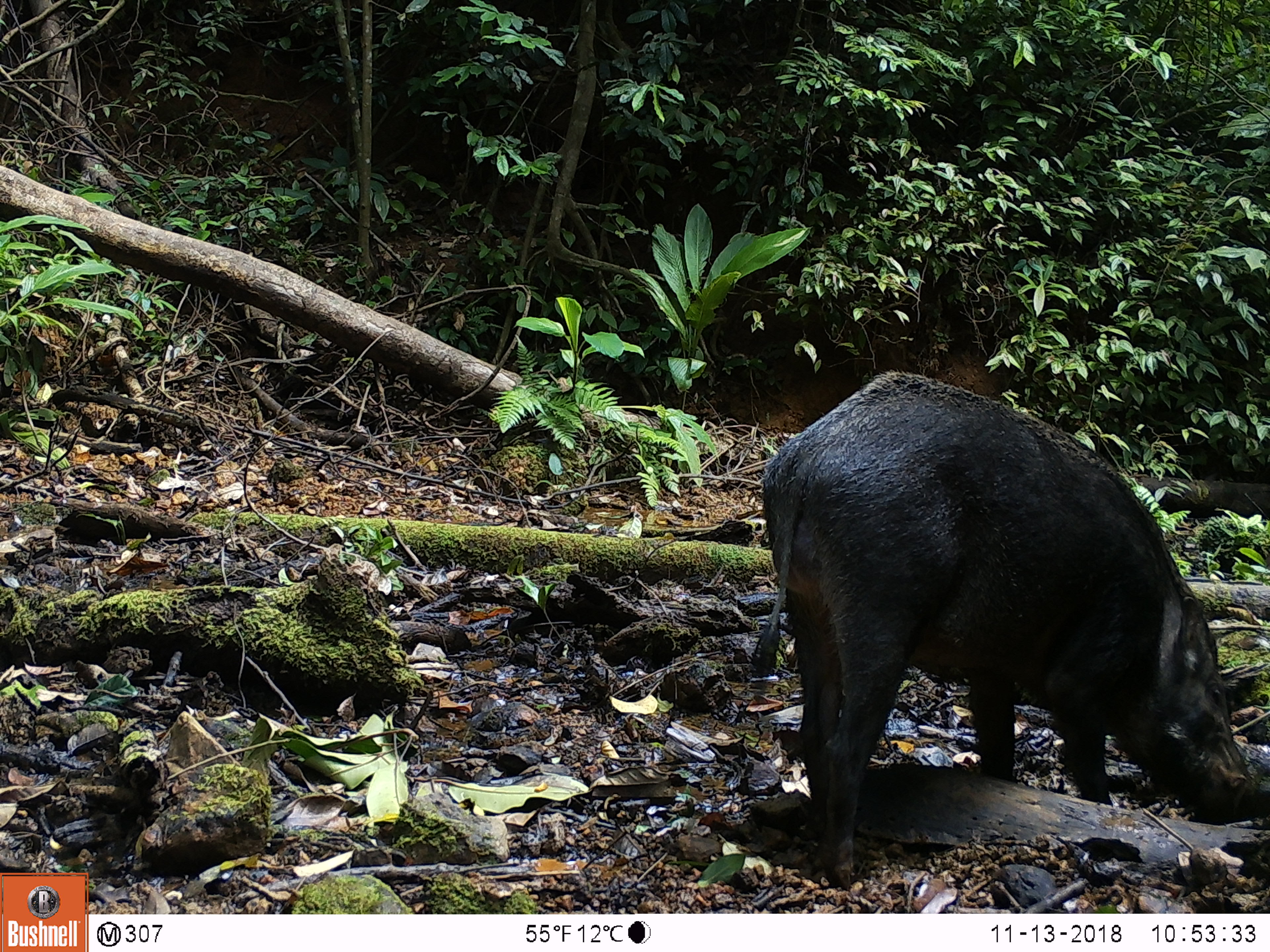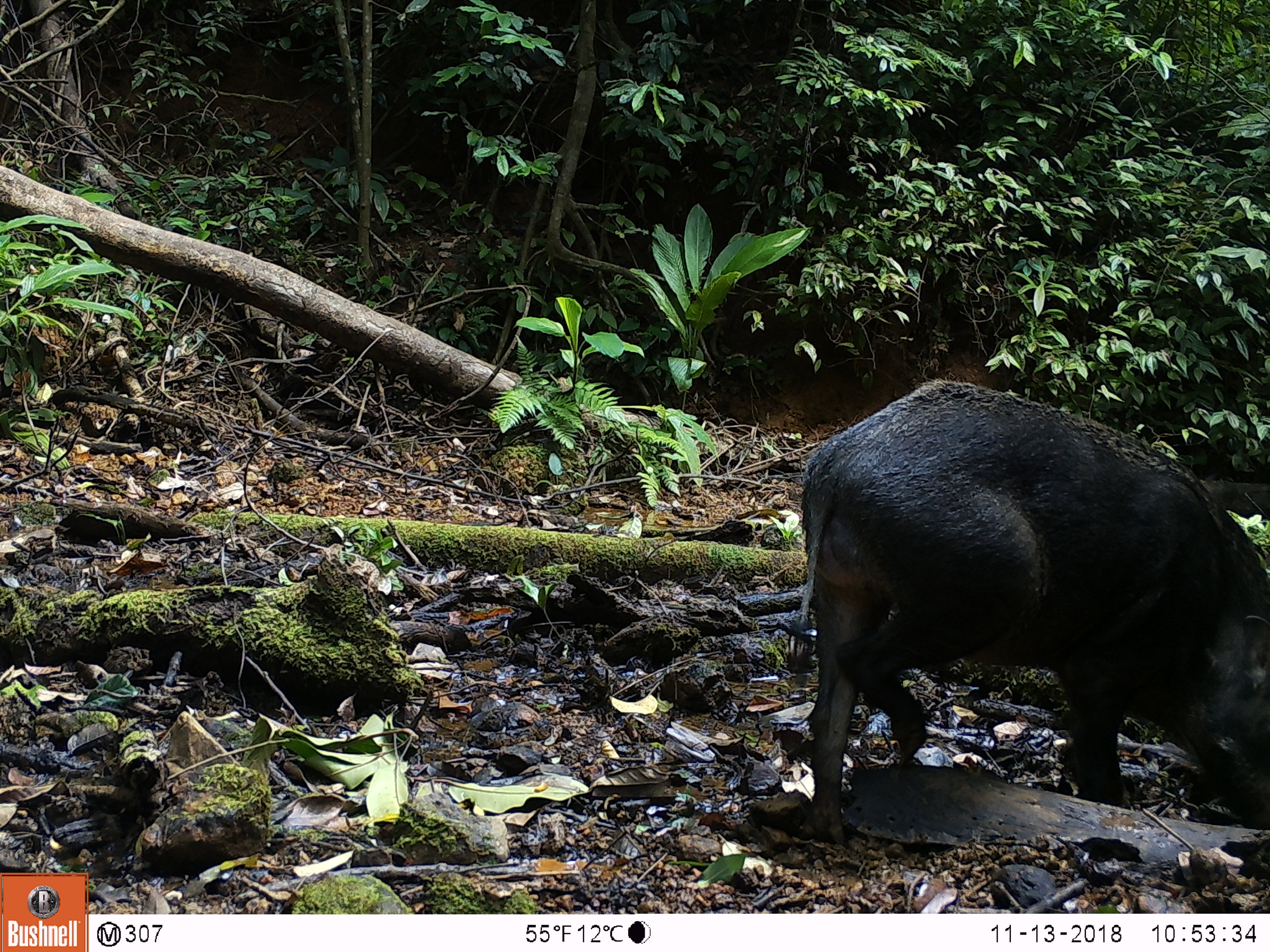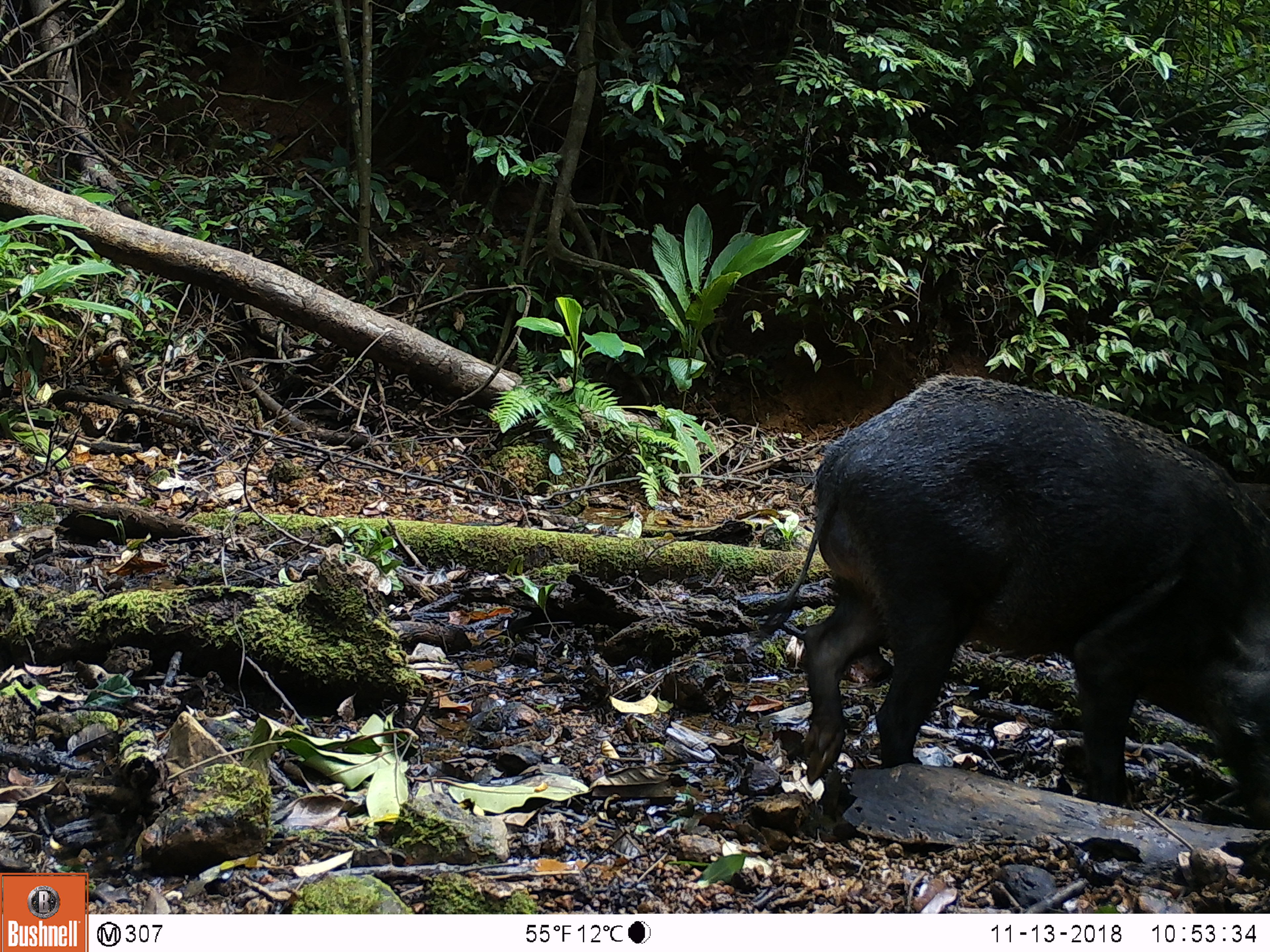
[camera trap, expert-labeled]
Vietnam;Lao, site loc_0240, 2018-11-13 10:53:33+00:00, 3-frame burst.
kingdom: Animalia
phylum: Chordata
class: Mammalia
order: Artiodactyla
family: Suidae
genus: Sus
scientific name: Sus scrofa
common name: eurasian wild pig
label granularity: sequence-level